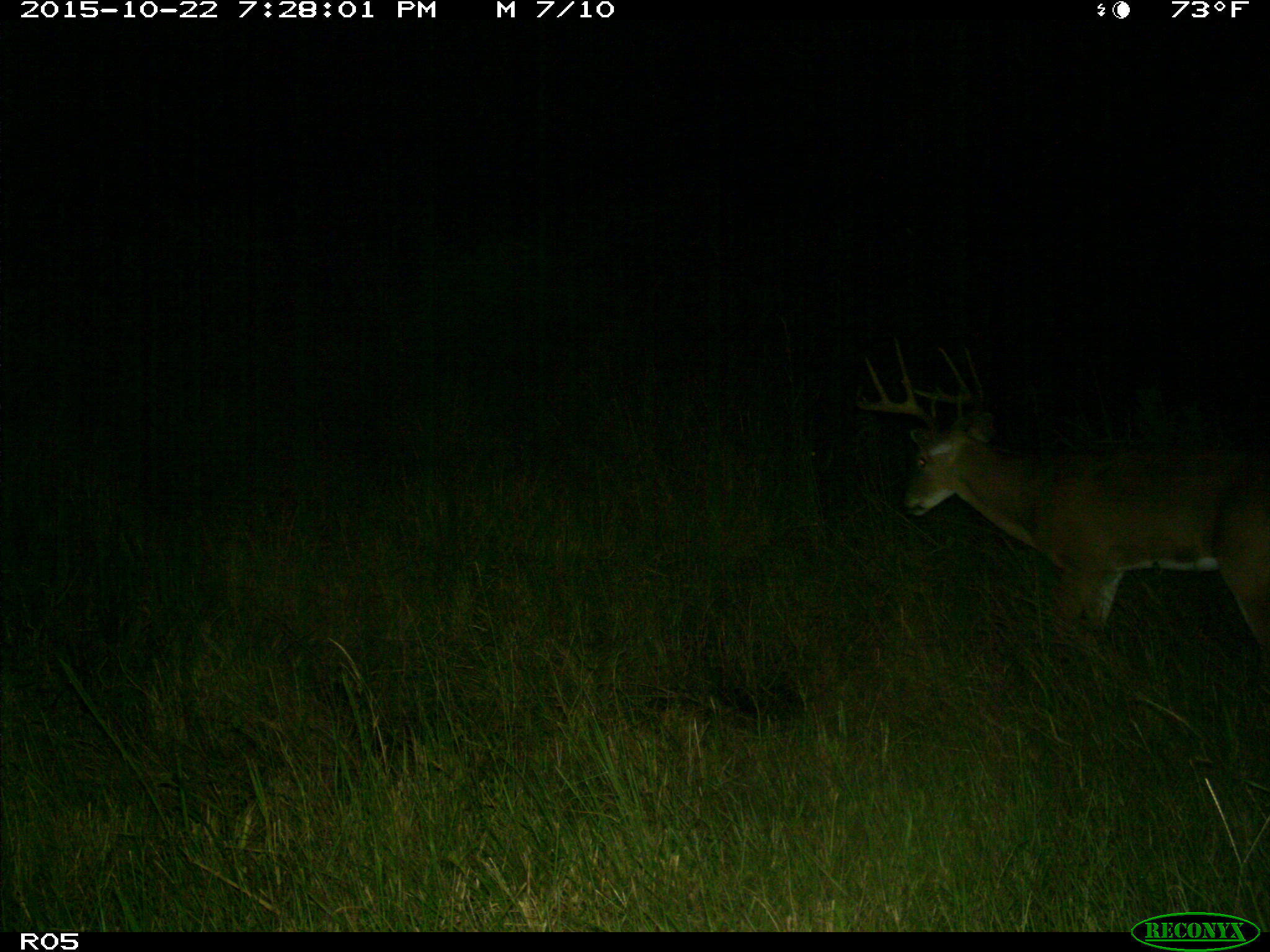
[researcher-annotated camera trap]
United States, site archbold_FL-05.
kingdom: Animalia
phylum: Chordata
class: Mammalia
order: Artiodactyla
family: Cervidae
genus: Odocoileus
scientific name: Odocoileus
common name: deer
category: unidentified deer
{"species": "unidentified deer (deer) (Odocoileus)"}